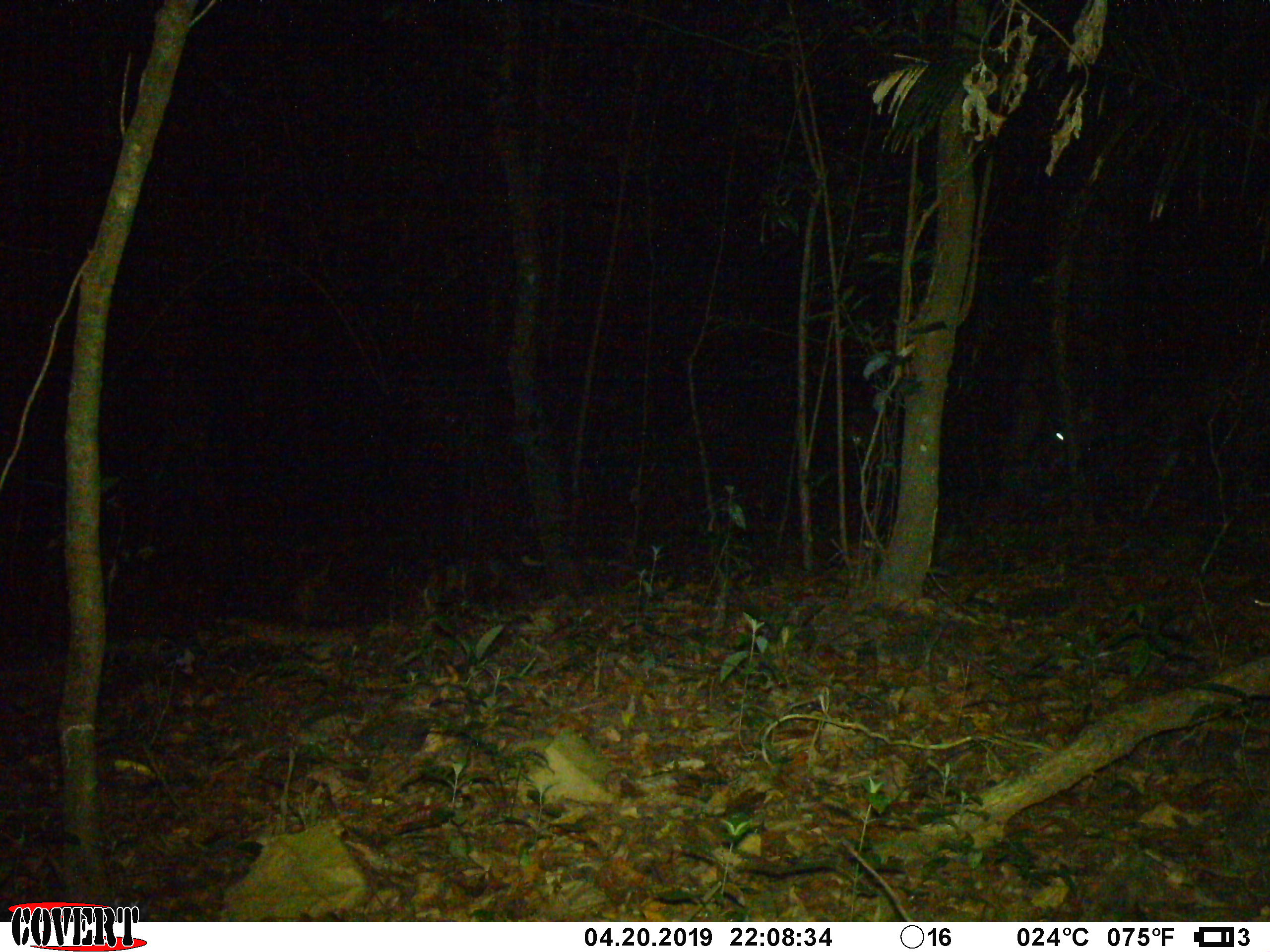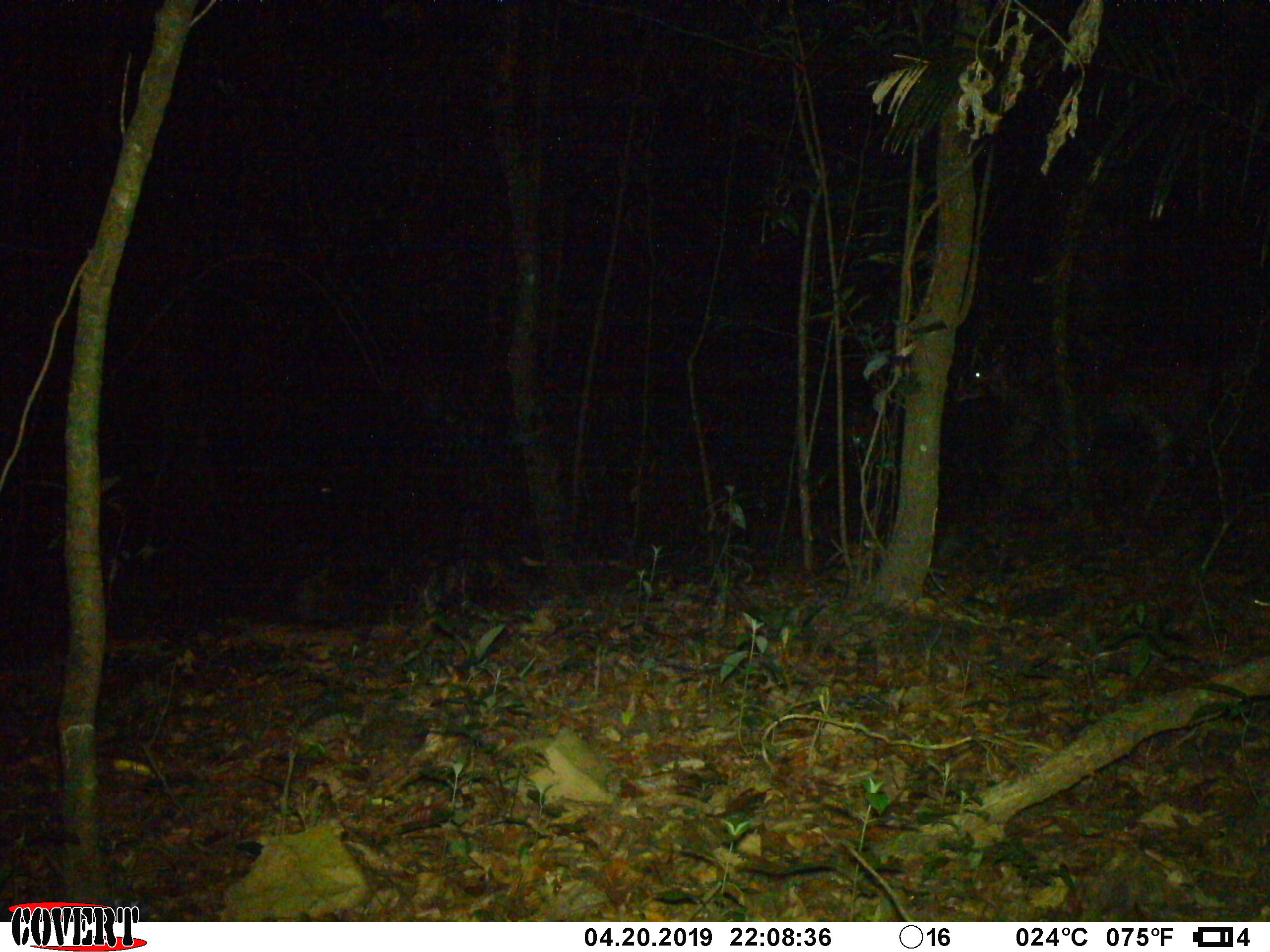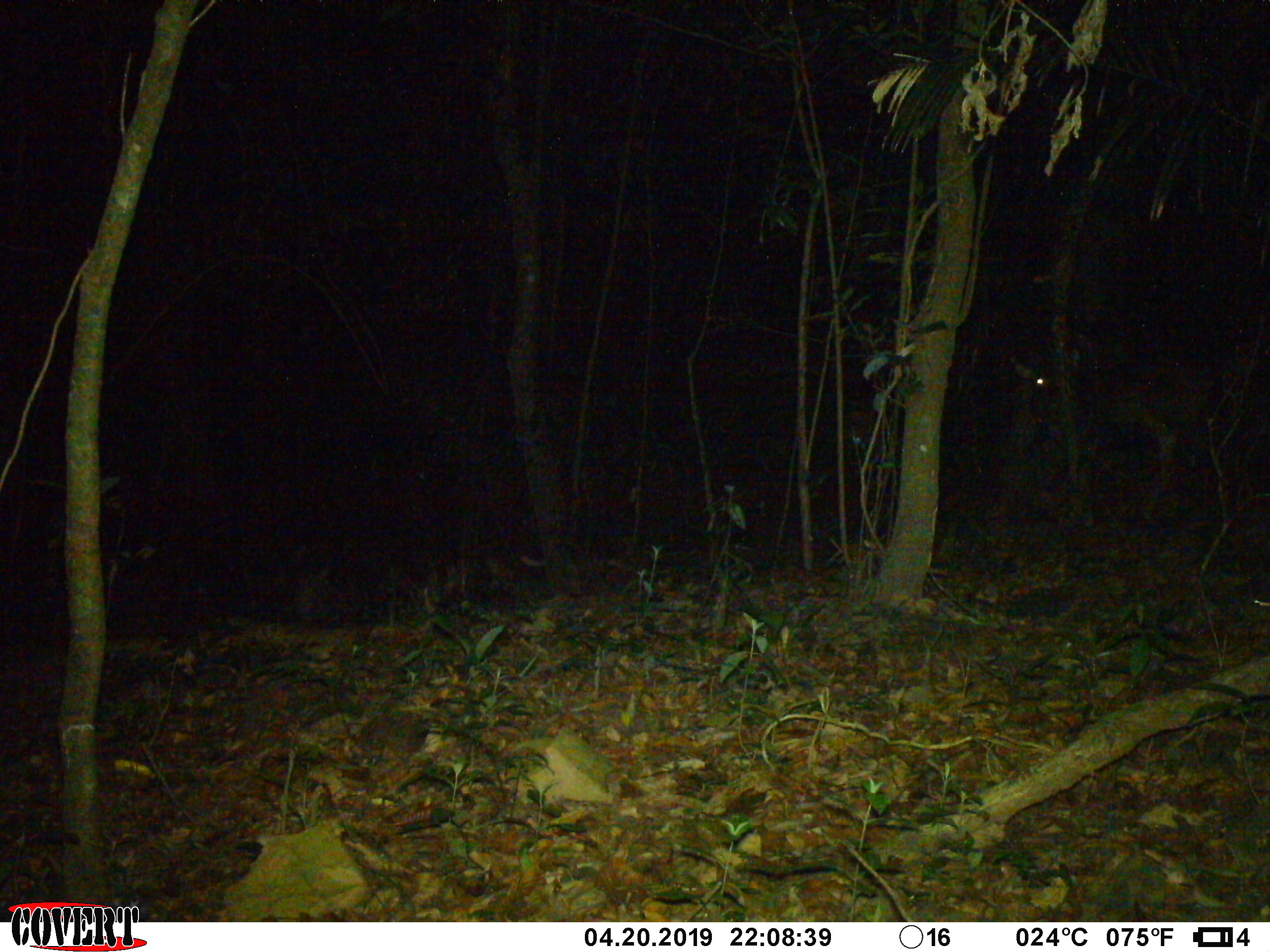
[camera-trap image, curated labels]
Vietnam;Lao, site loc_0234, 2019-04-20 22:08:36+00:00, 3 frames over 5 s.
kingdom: Animalia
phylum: Chordata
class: Mammalia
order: Artiodactyla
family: Cervidae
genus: Rusa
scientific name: Rusa unicolor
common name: sambar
Sambar (Rusa unicolor). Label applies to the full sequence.